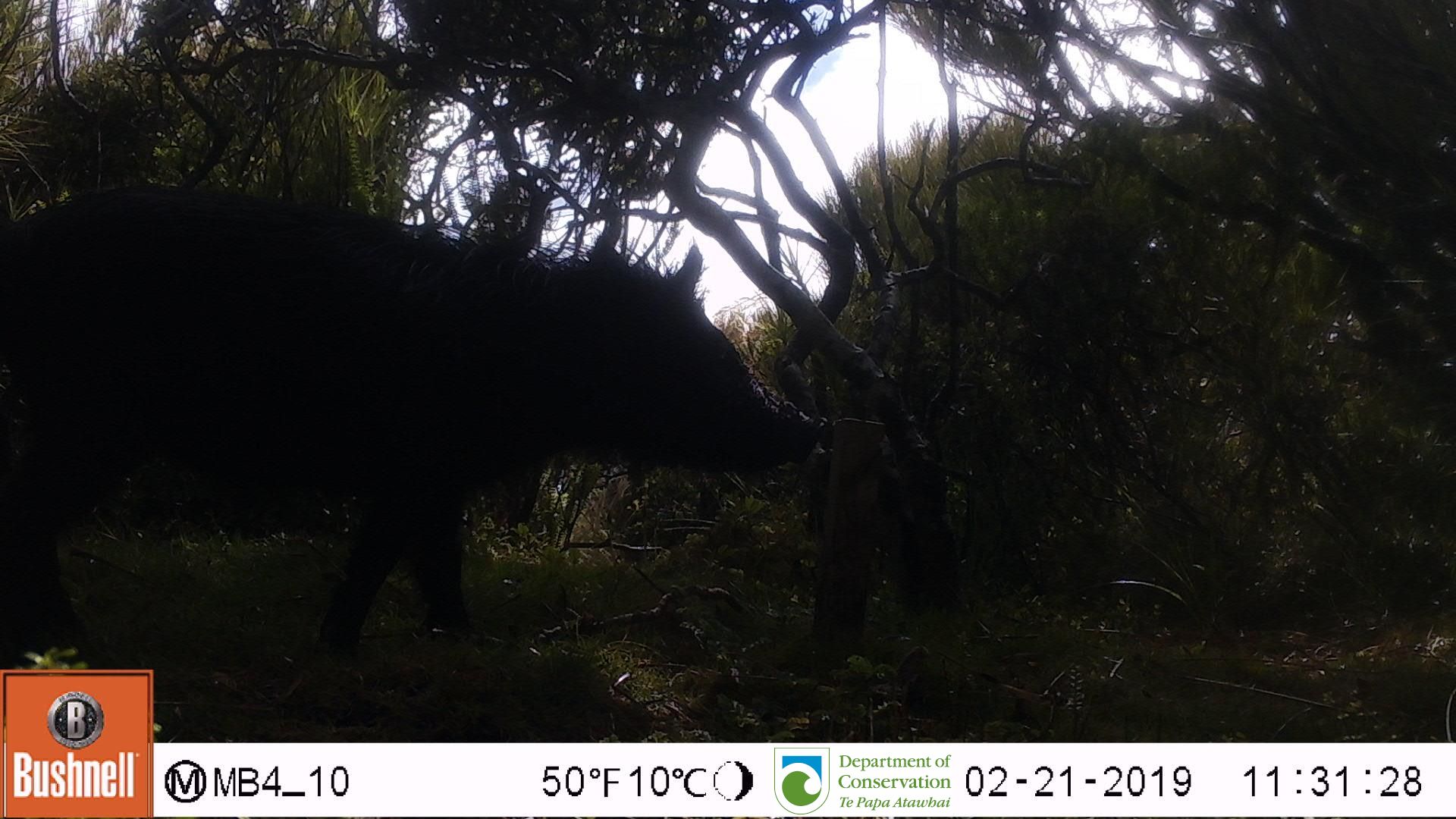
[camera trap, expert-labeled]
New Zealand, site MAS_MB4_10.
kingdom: Animalia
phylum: Chordata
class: Mammalia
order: Artiodactyla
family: Suidae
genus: Sus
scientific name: Sus scrofa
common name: pig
Pig (Sus scrofa).